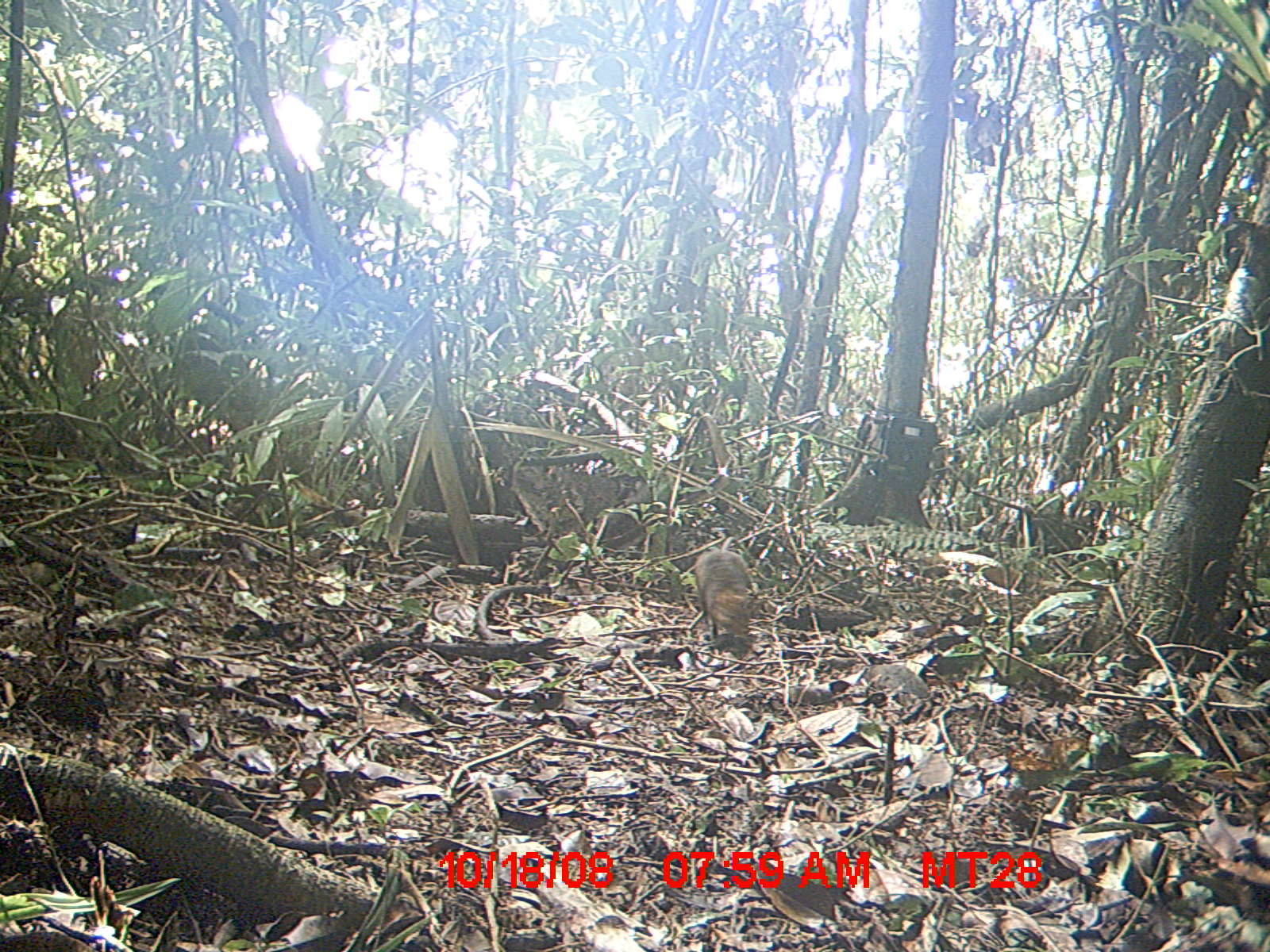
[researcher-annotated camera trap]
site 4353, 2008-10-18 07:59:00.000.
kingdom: Animalia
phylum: Chordata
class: Aves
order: Cuculiformes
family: Cuculidae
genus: Coua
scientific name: Coua serriana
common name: red-breasted coua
Coua serriana (red-breasted coua), count 3.